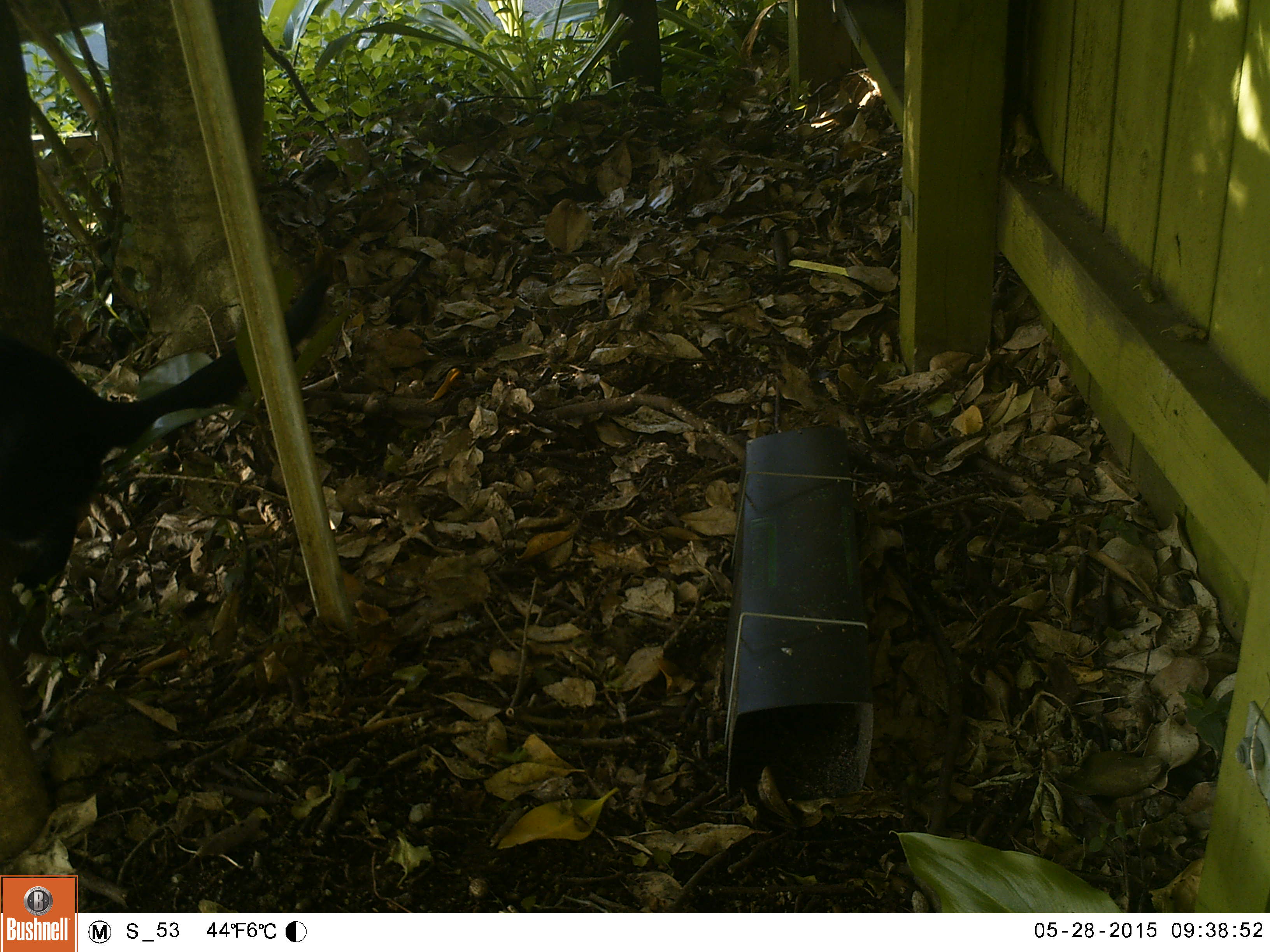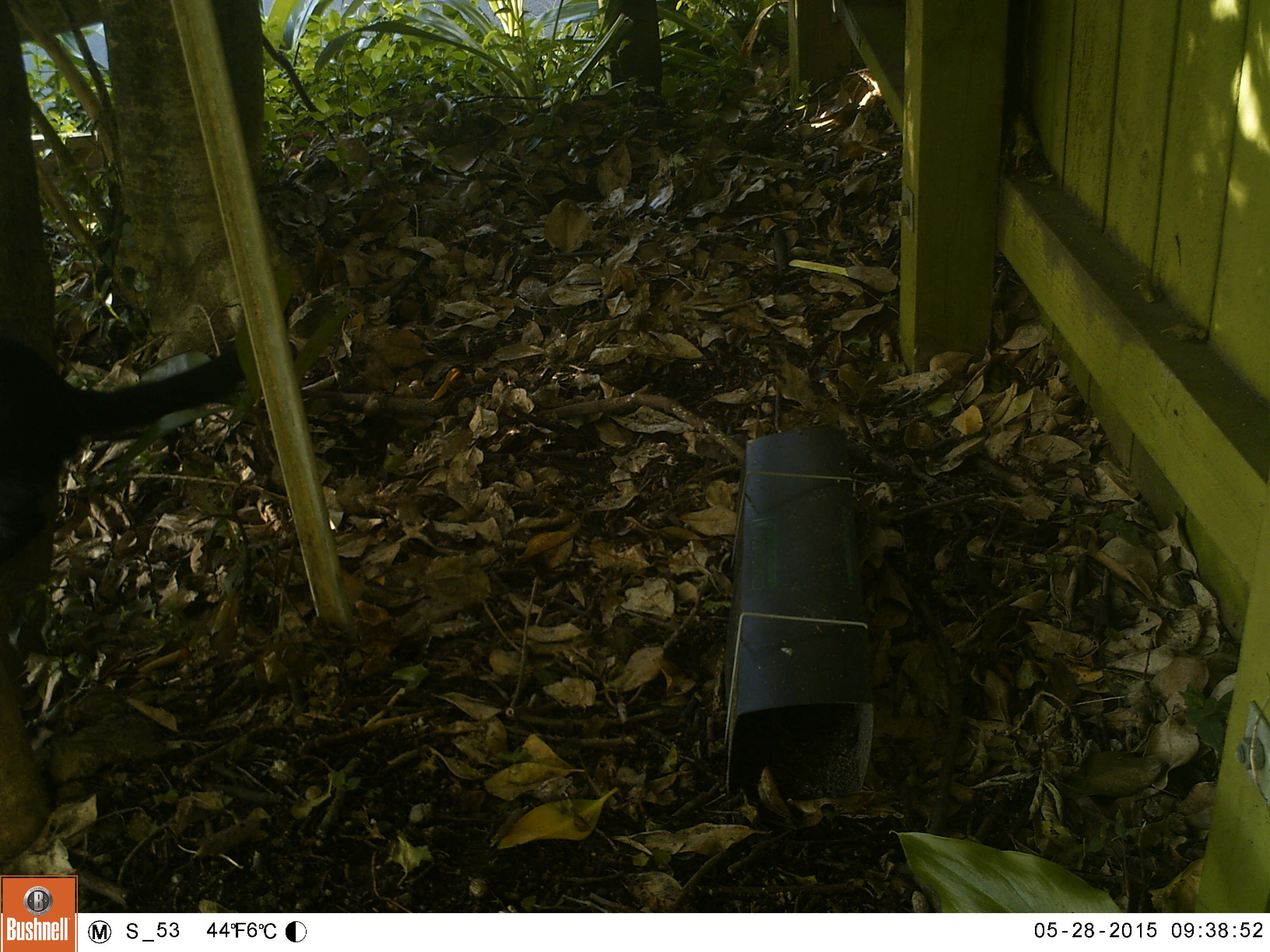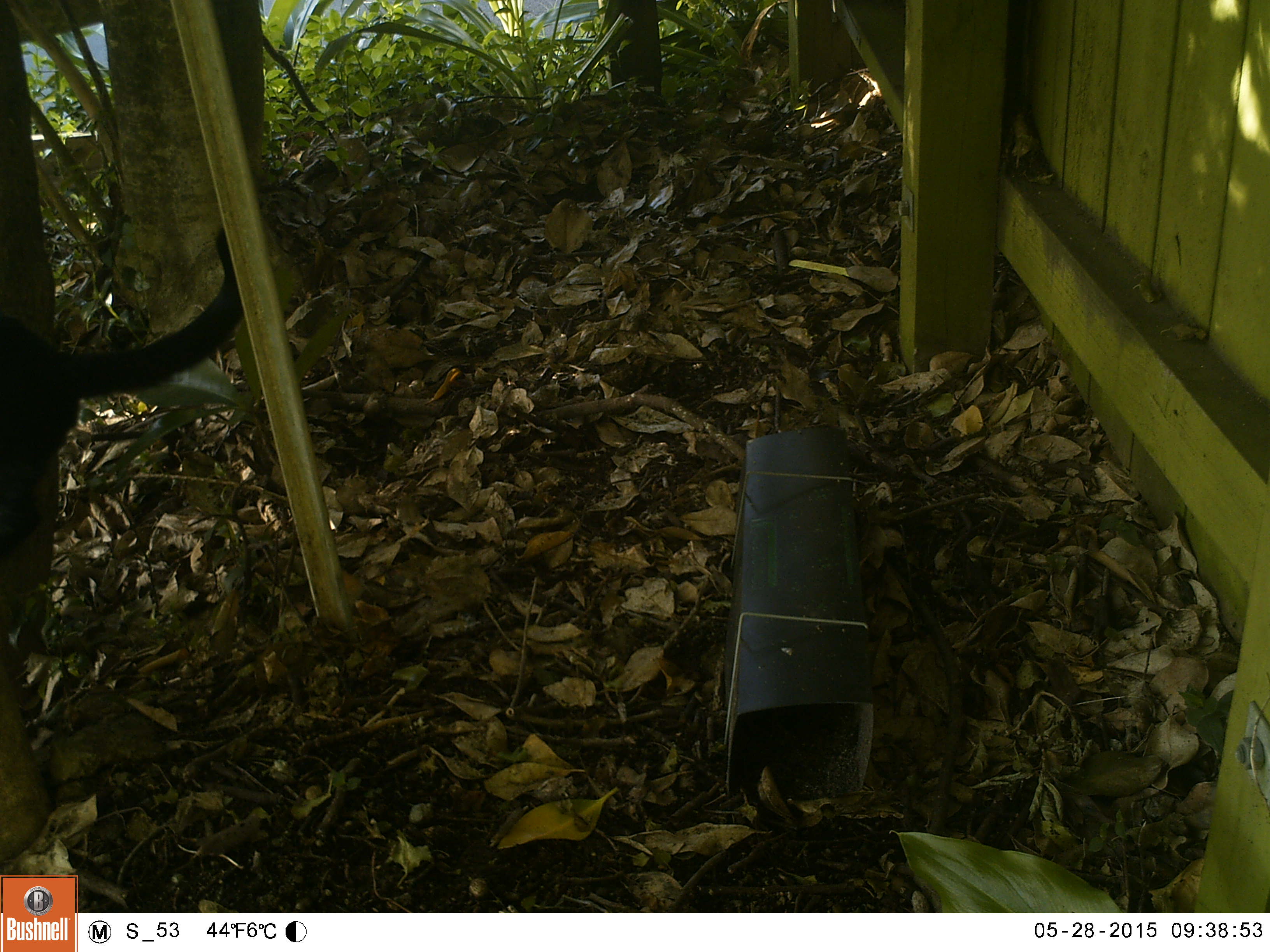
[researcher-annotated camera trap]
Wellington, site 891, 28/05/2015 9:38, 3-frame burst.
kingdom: Animalia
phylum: Chordata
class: Mammalia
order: Carnivora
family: Felidae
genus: Felis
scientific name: Felis catus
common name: cat